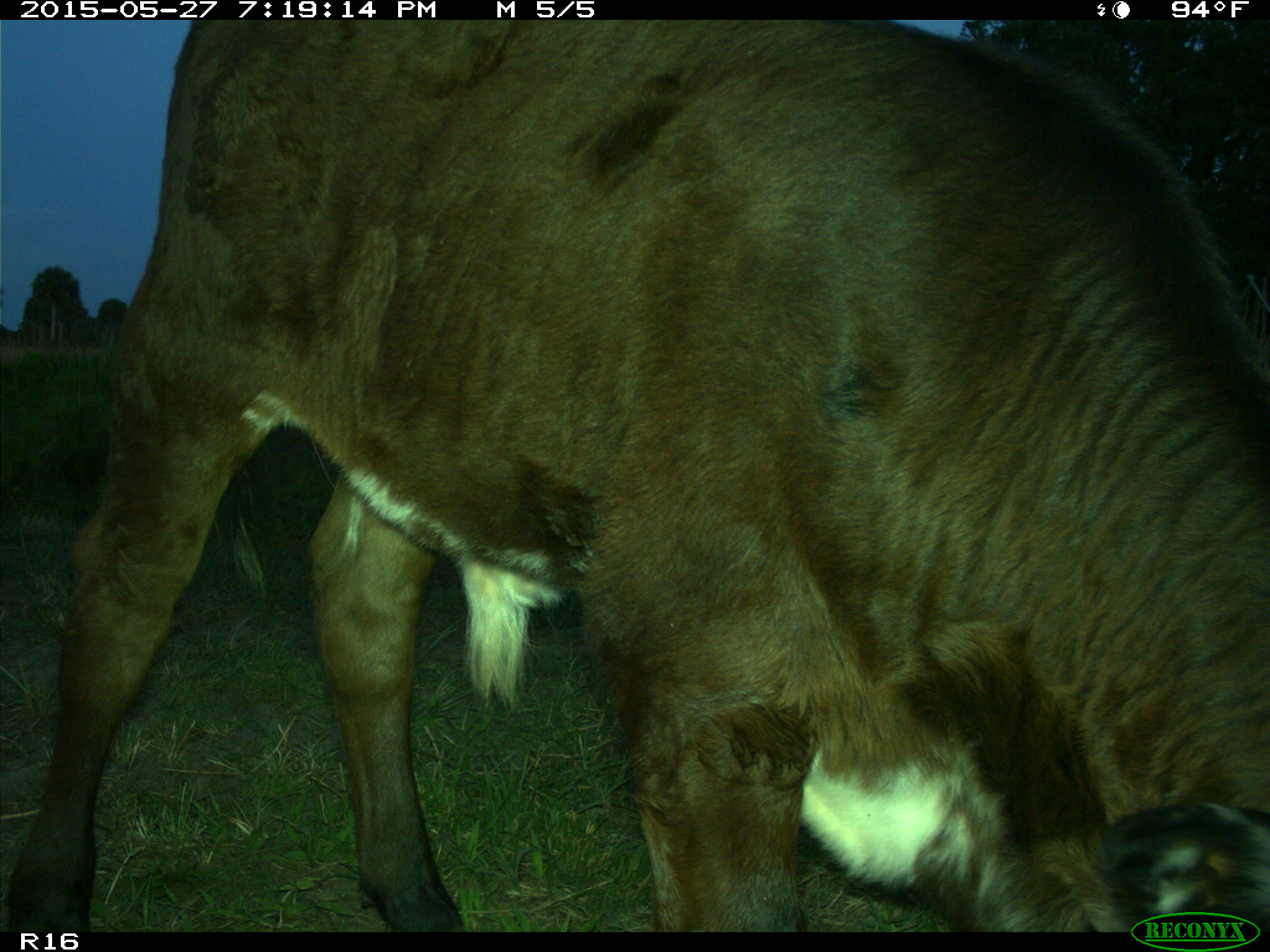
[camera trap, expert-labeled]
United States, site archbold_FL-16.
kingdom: Animalia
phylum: Chordata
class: Mammalia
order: Artiodactyla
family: Bovidae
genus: Bos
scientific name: Bos taurus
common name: domestic cow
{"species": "Bos taurus (domestic cow)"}